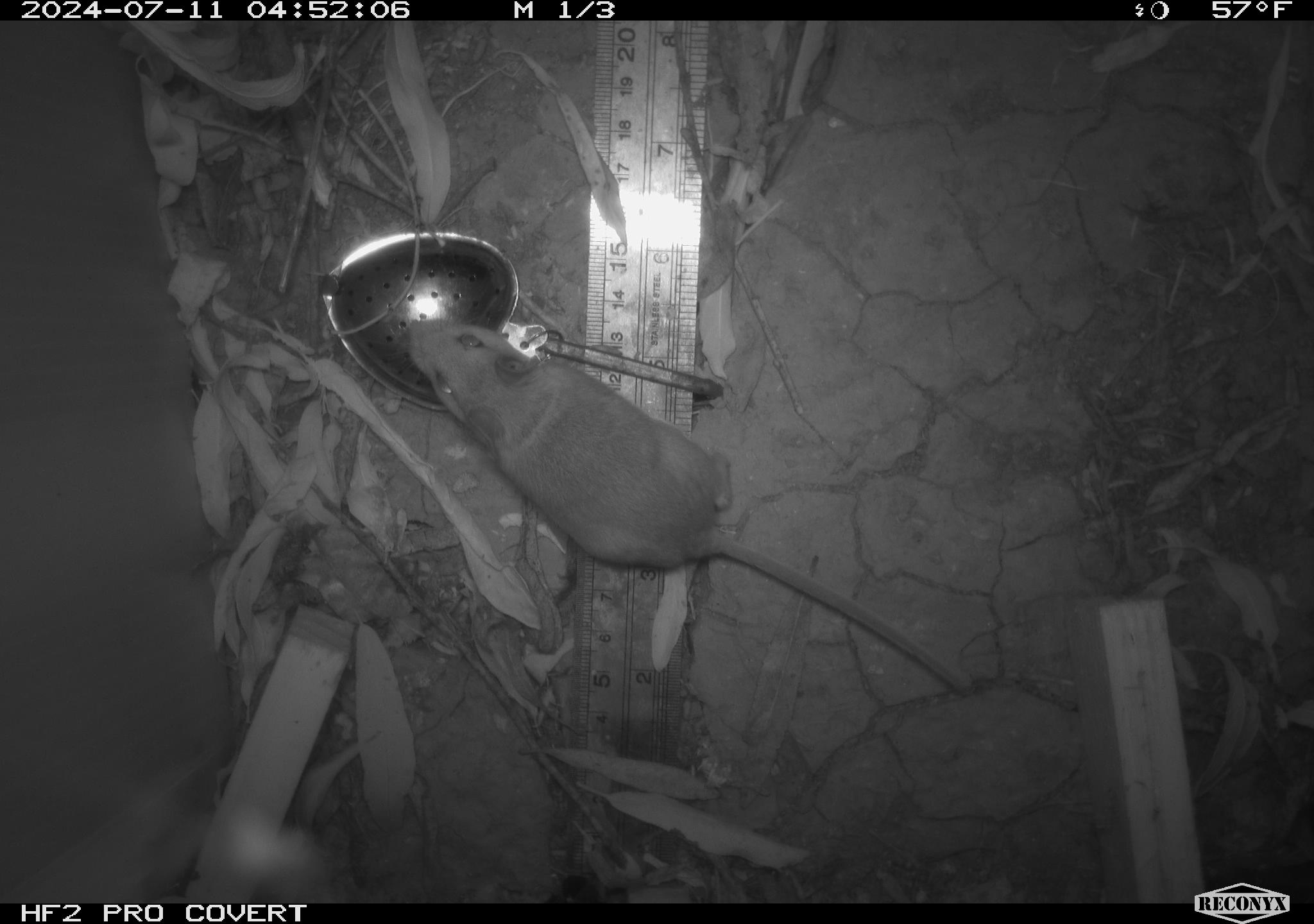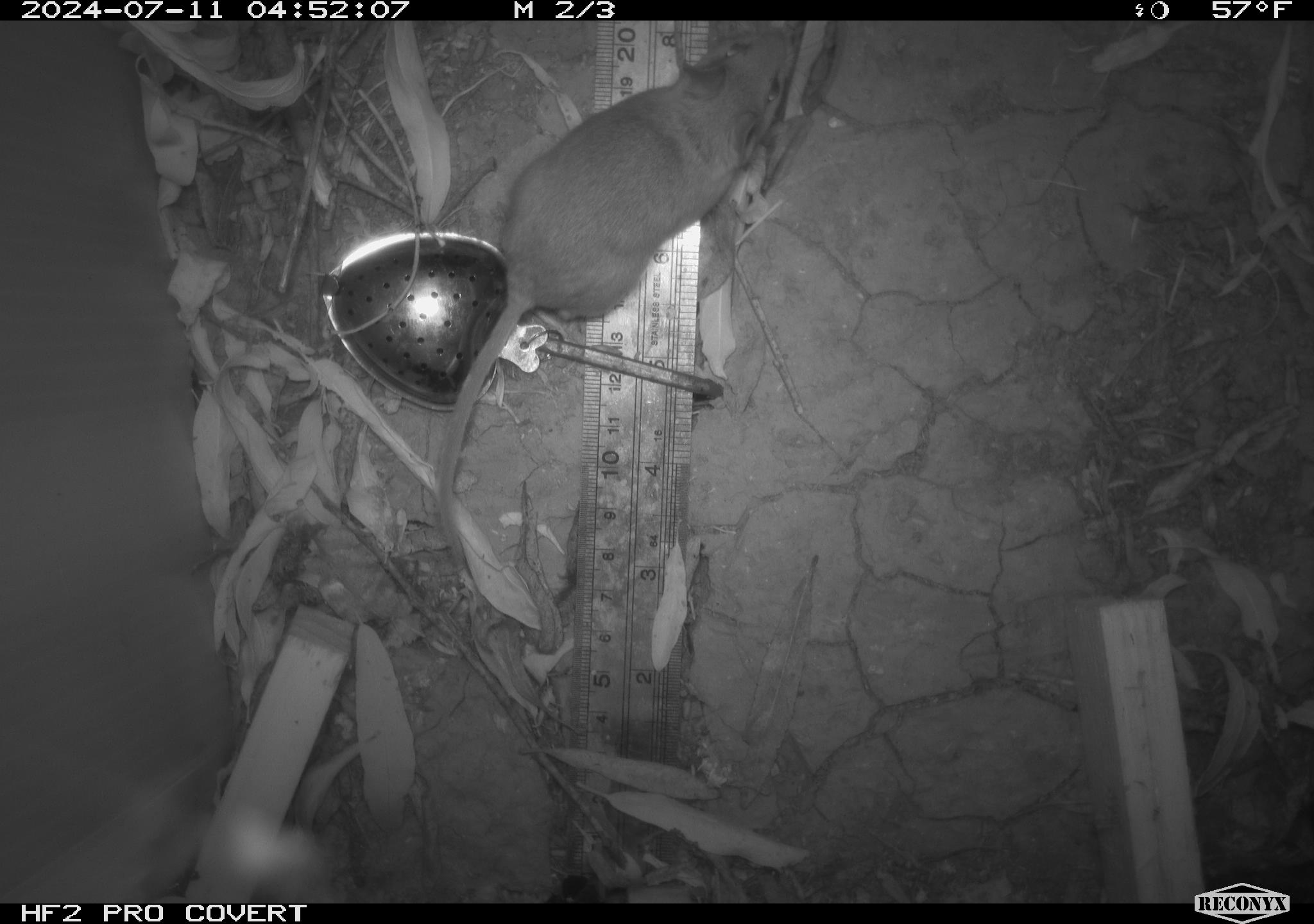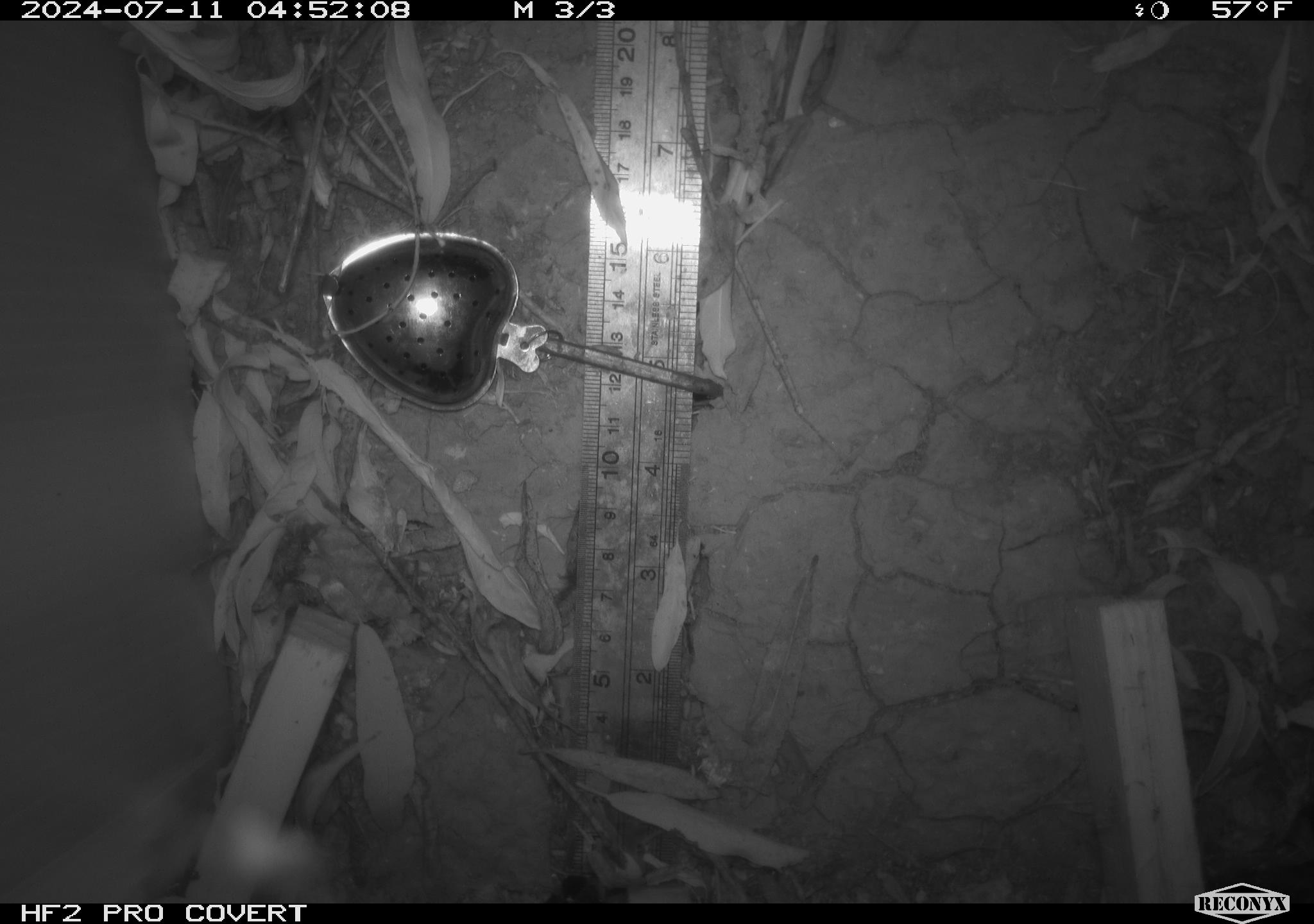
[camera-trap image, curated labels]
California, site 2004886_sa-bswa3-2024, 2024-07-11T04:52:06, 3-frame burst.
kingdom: Animalia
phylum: Chordata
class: Mammalia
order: Rodentia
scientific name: Rodentia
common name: mouse species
Mouse species (Rodentia).